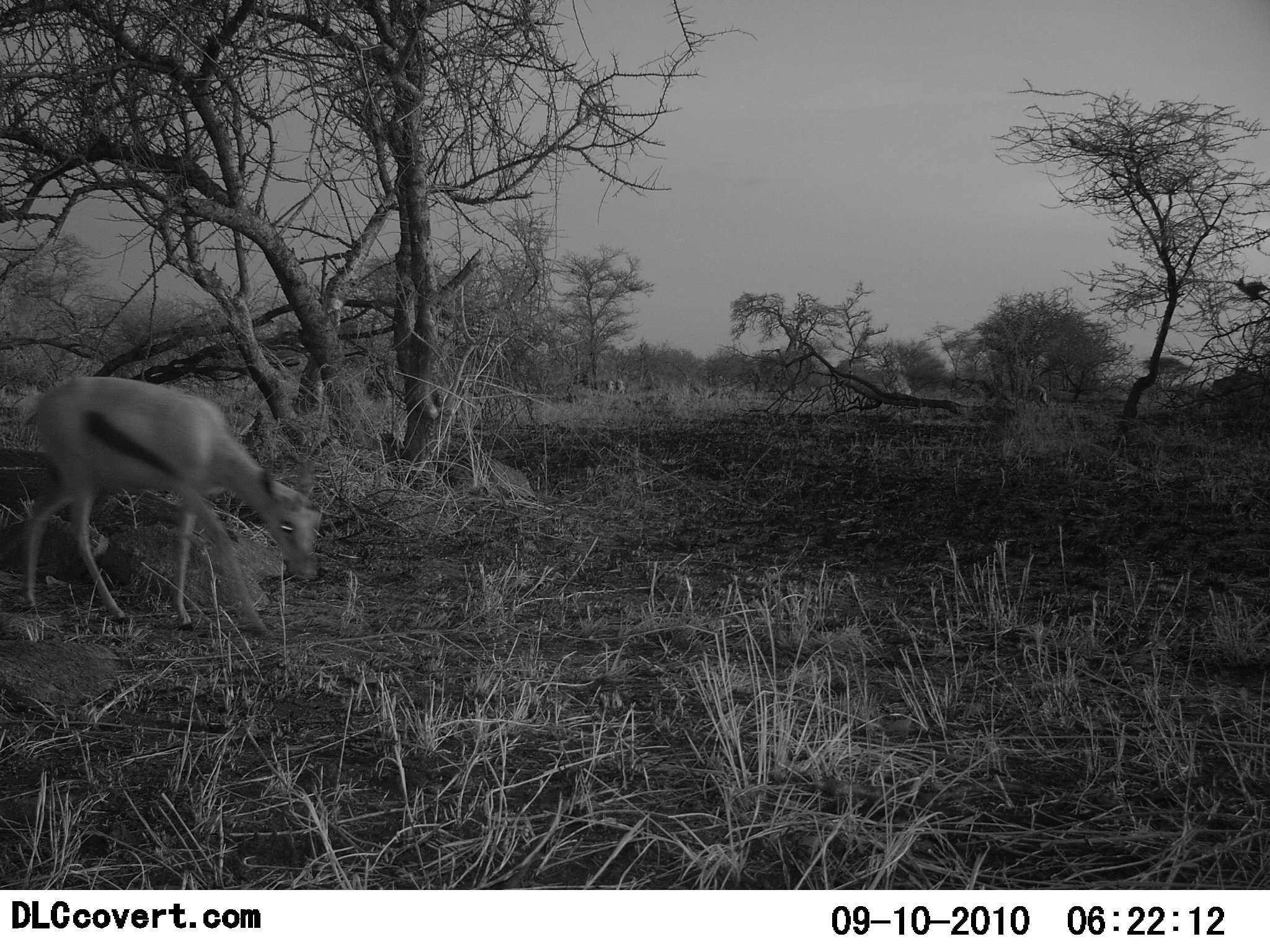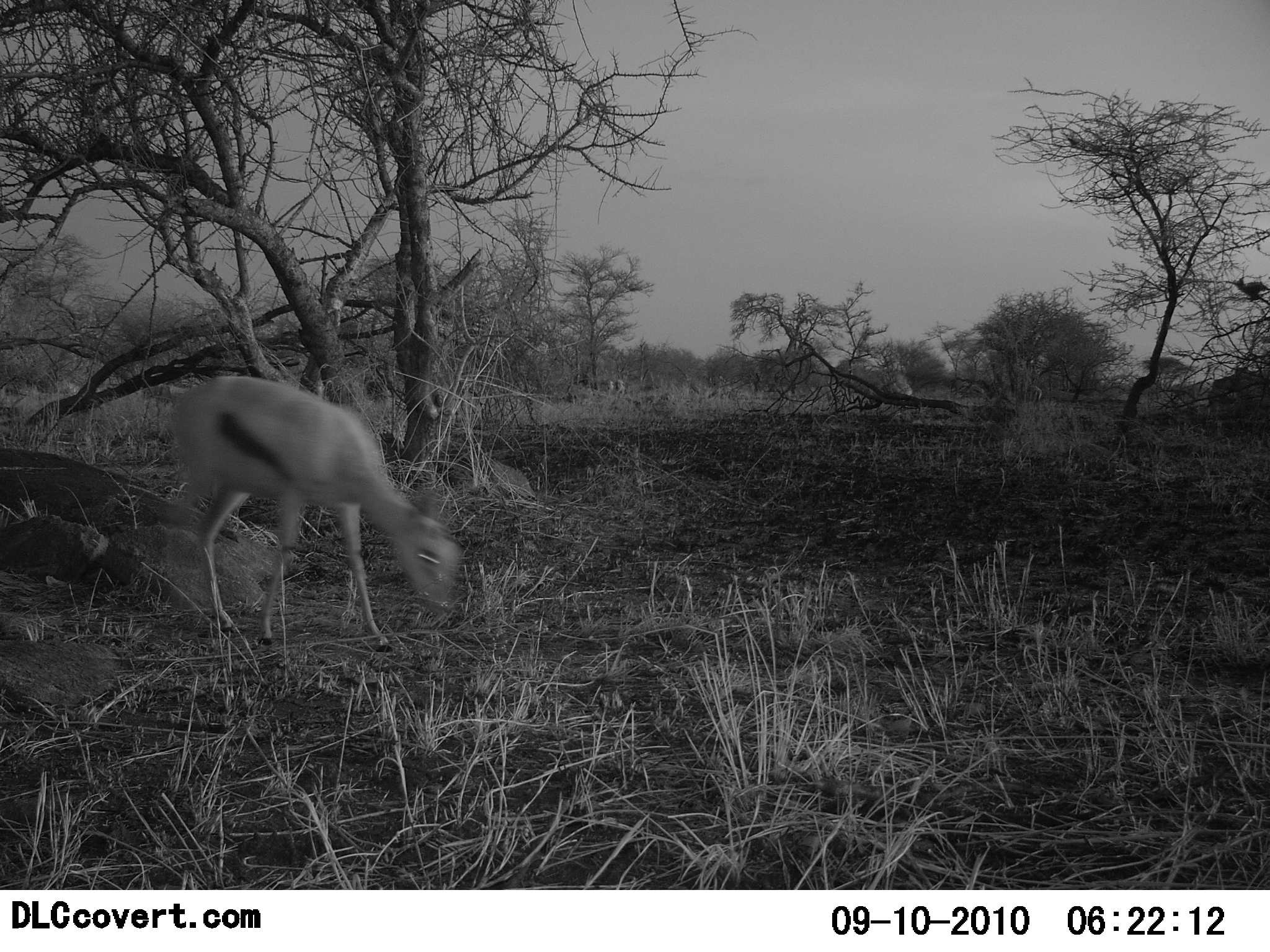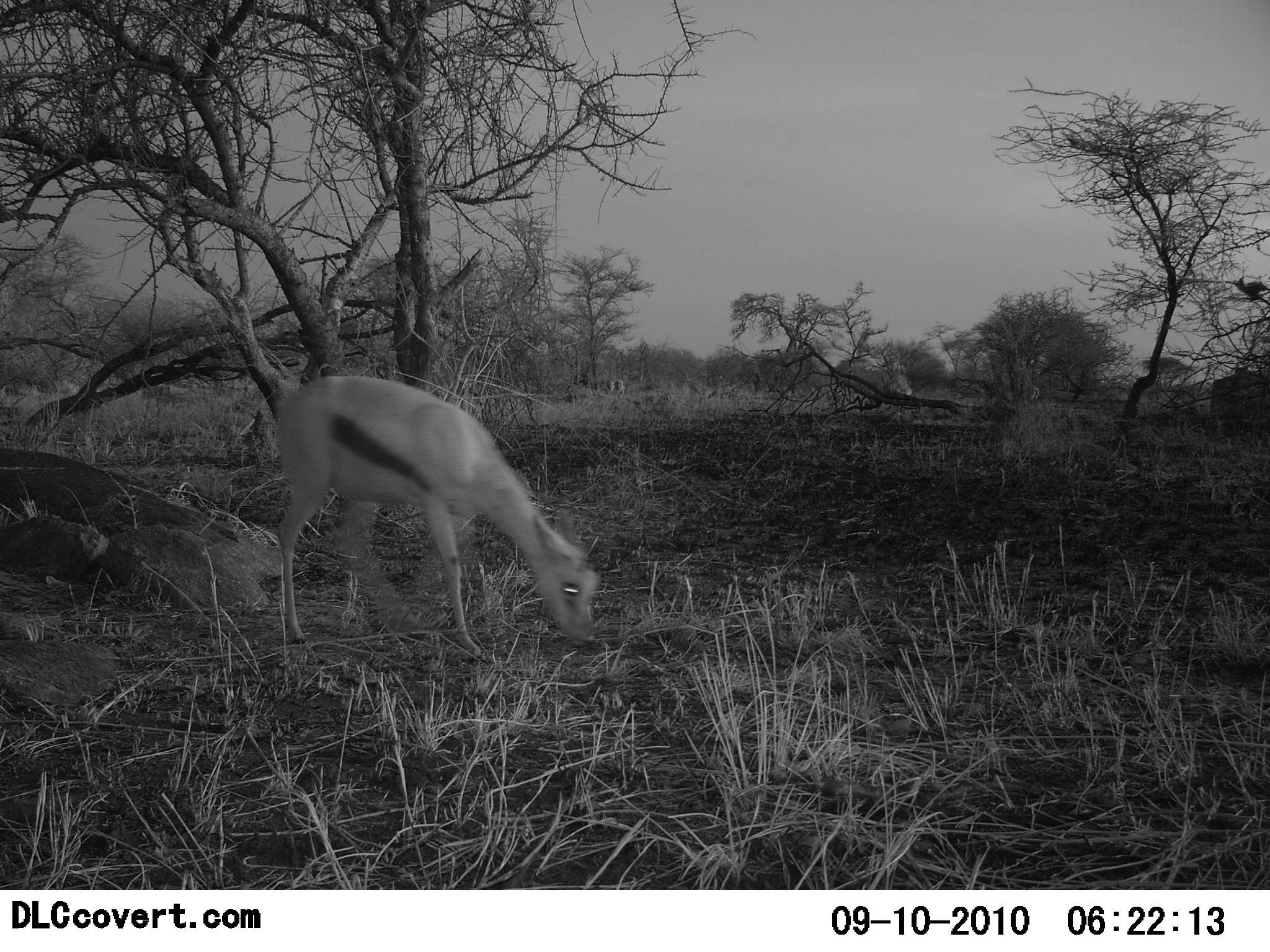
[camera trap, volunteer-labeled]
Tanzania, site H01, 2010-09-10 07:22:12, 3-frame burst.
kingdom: Animalia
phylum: Chordata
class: Mammalia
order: Artiodactyla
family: Bovidae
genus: Eudorcas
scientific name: Eudorcas thomsonii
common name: thomson's gazelle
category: gazellethomsons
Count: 1.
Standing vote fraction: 10%.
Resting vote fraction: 0%.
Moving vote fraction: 100%.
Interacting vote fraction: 0%.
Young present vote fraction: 10%.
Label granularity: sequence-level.